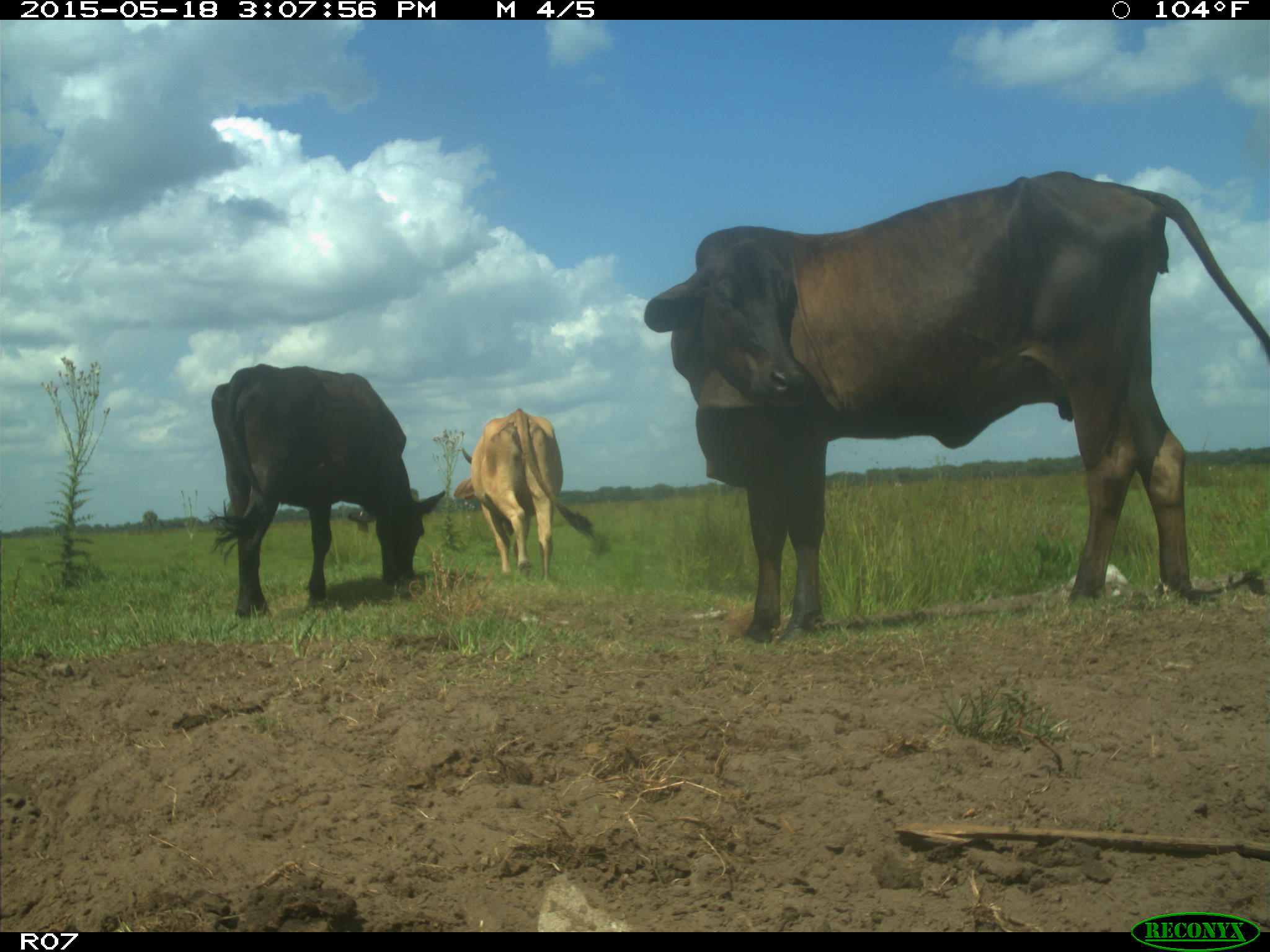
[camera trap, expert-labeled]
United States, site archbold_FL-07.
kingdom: Animalia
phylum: Chordata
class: Mammalia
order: Artiodactyla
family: Bovidae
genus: Bos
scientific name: Bos taurus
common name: domestic cow